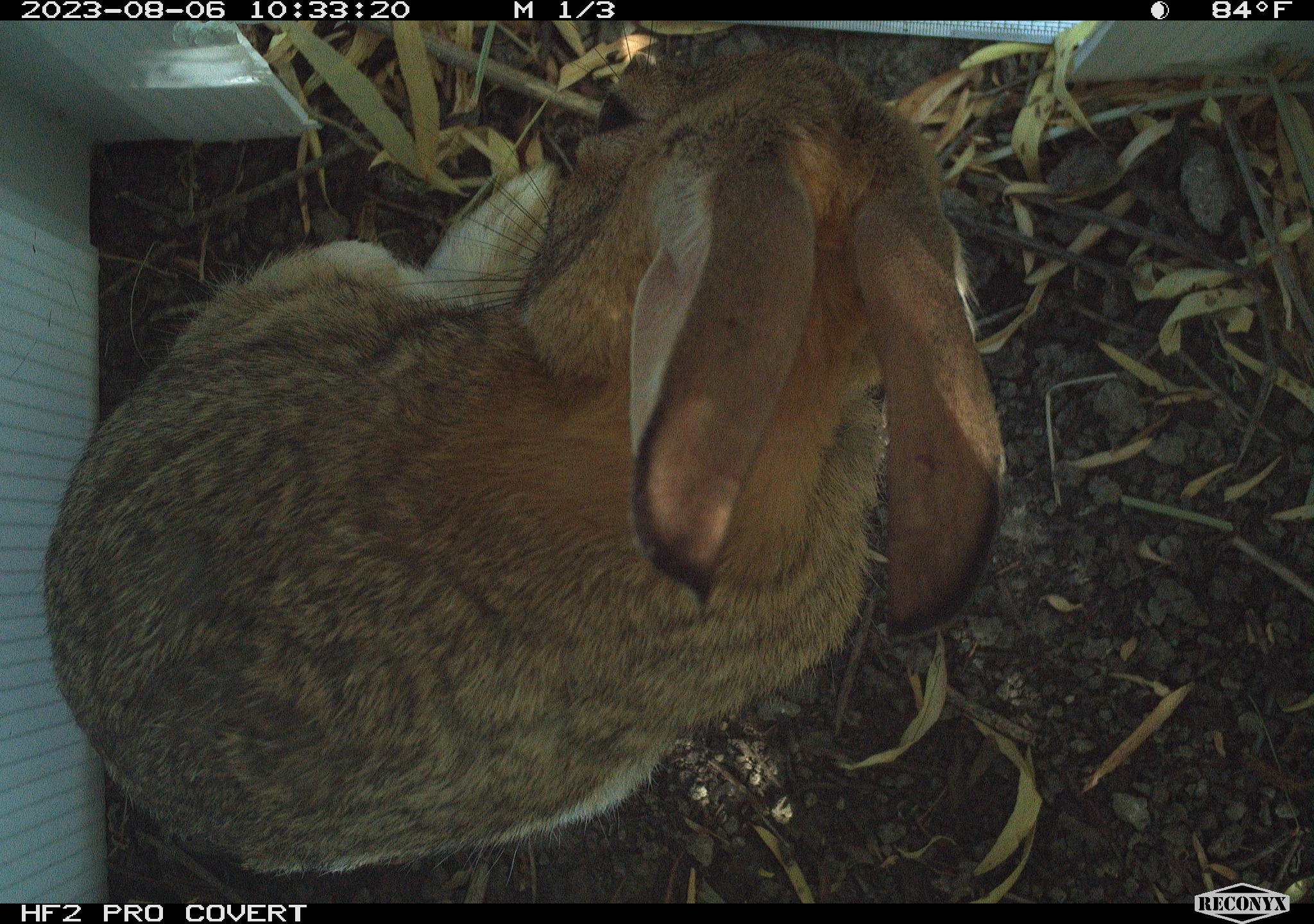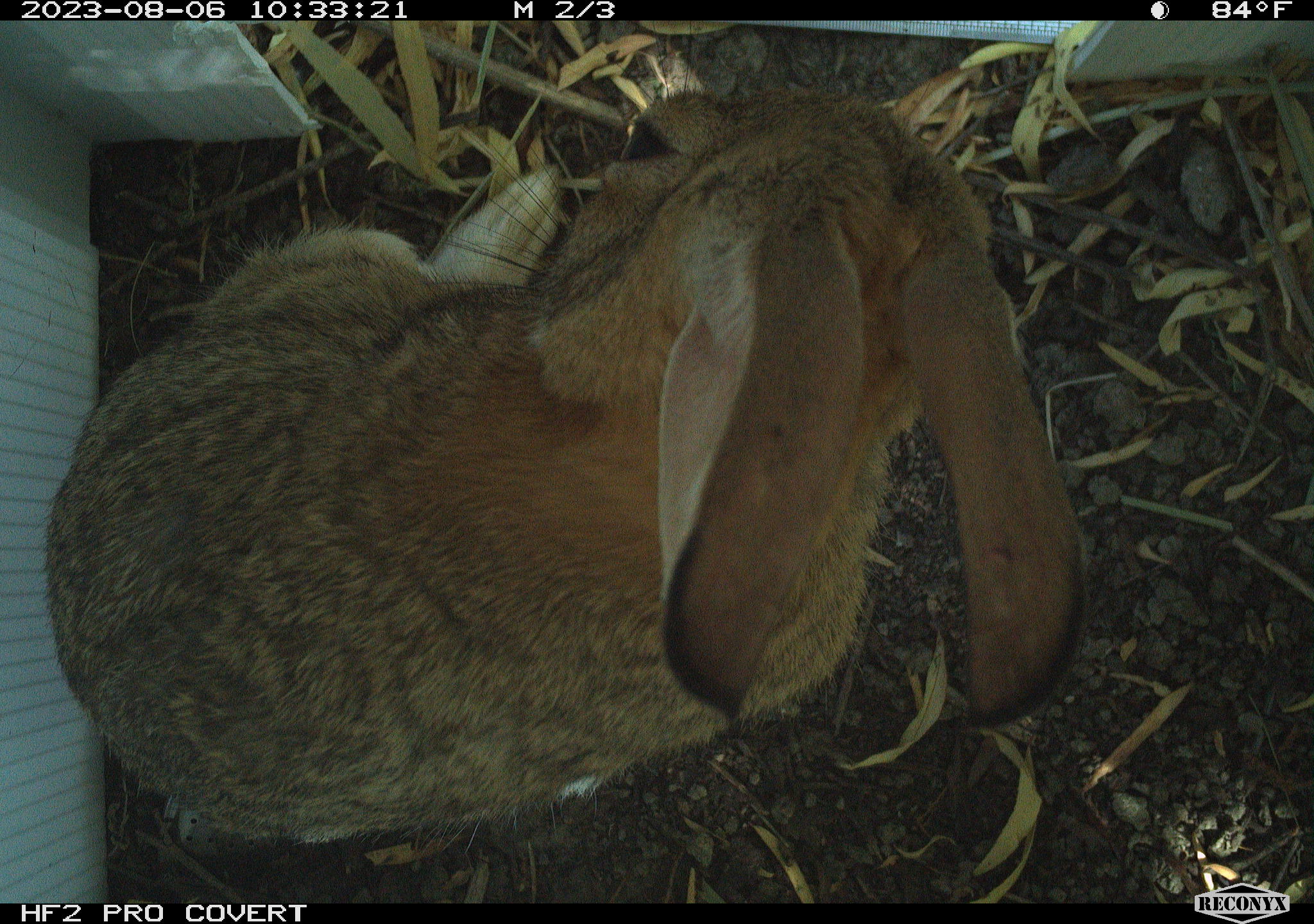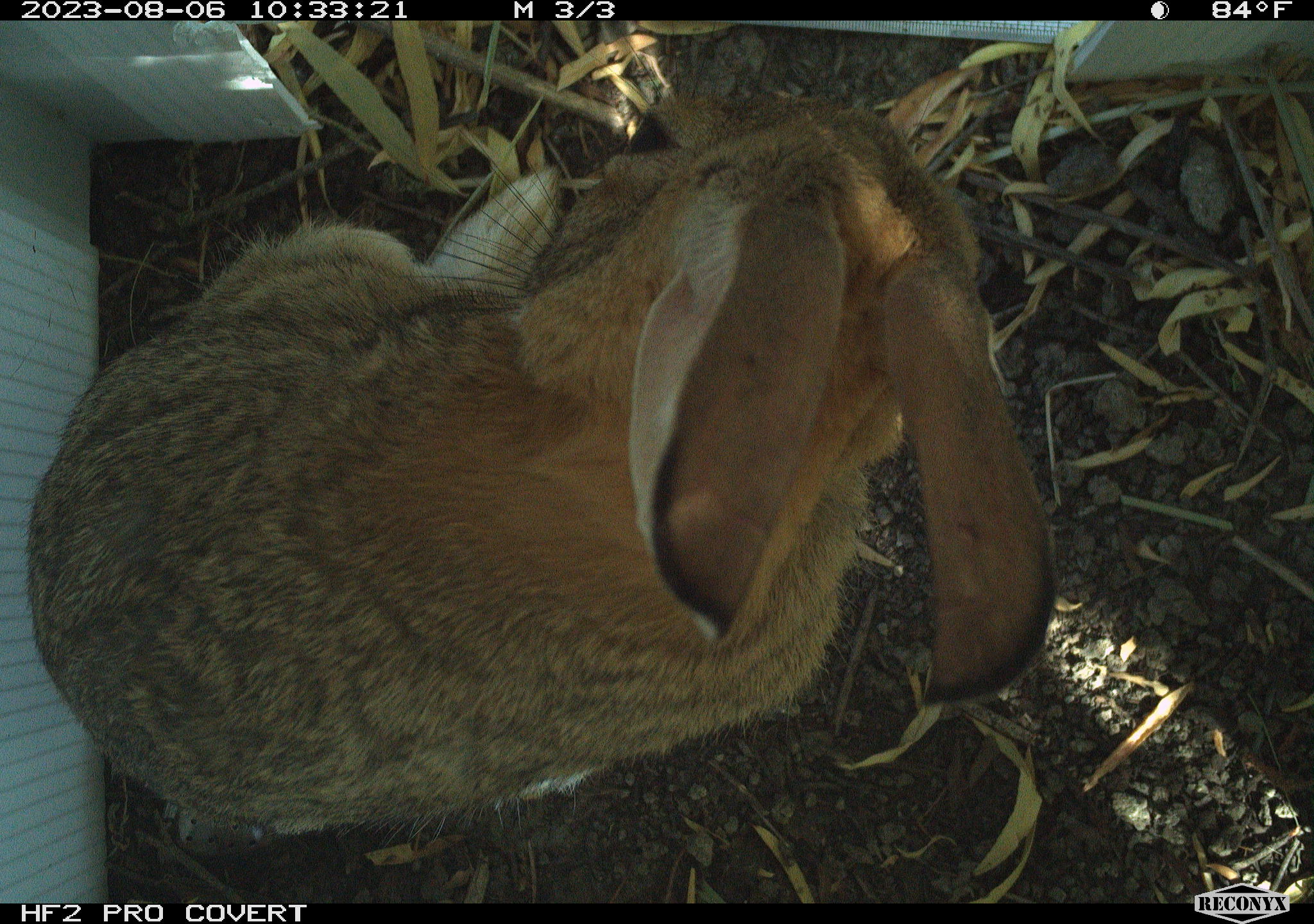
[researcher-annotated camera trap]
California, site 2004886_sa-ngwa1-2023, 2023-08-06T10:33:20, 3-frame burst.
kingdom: Animalia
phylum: Chordata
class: Mammalia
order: Lagomorpha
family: Leporidae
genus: Sylvilagus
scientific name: Sylvilagus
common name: cottontail rabbits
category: sylvilagus species